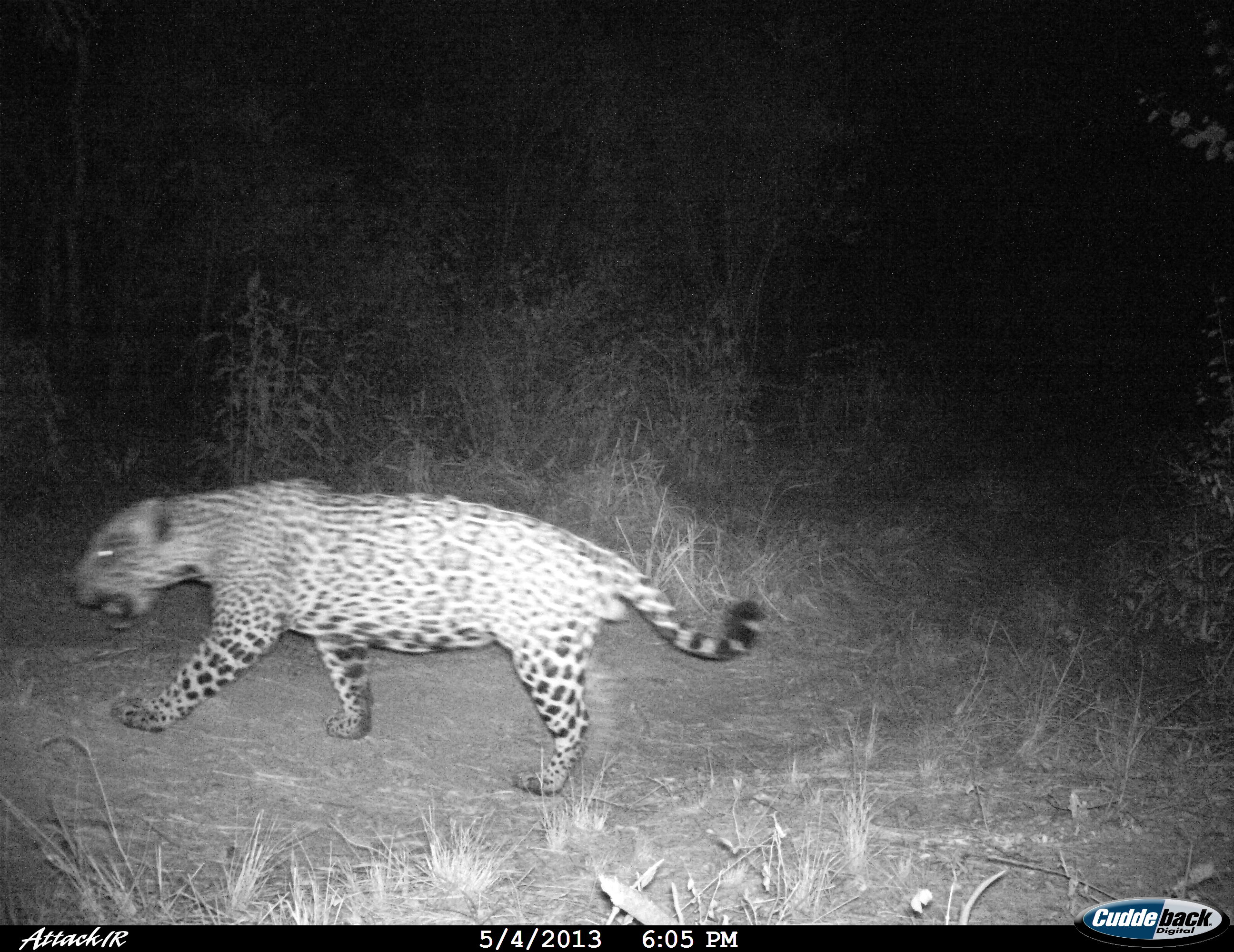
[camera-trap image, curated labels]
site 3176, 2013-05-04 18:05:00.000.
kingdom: Animalia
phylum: Chordata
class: Mammalia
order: Carnivora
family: Felidae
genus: Panthera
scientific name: Panthera onca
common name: jaguar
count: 1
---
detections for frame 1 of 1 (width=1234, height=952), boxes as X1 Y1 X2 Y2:
panthera onca: 70 476 767 794